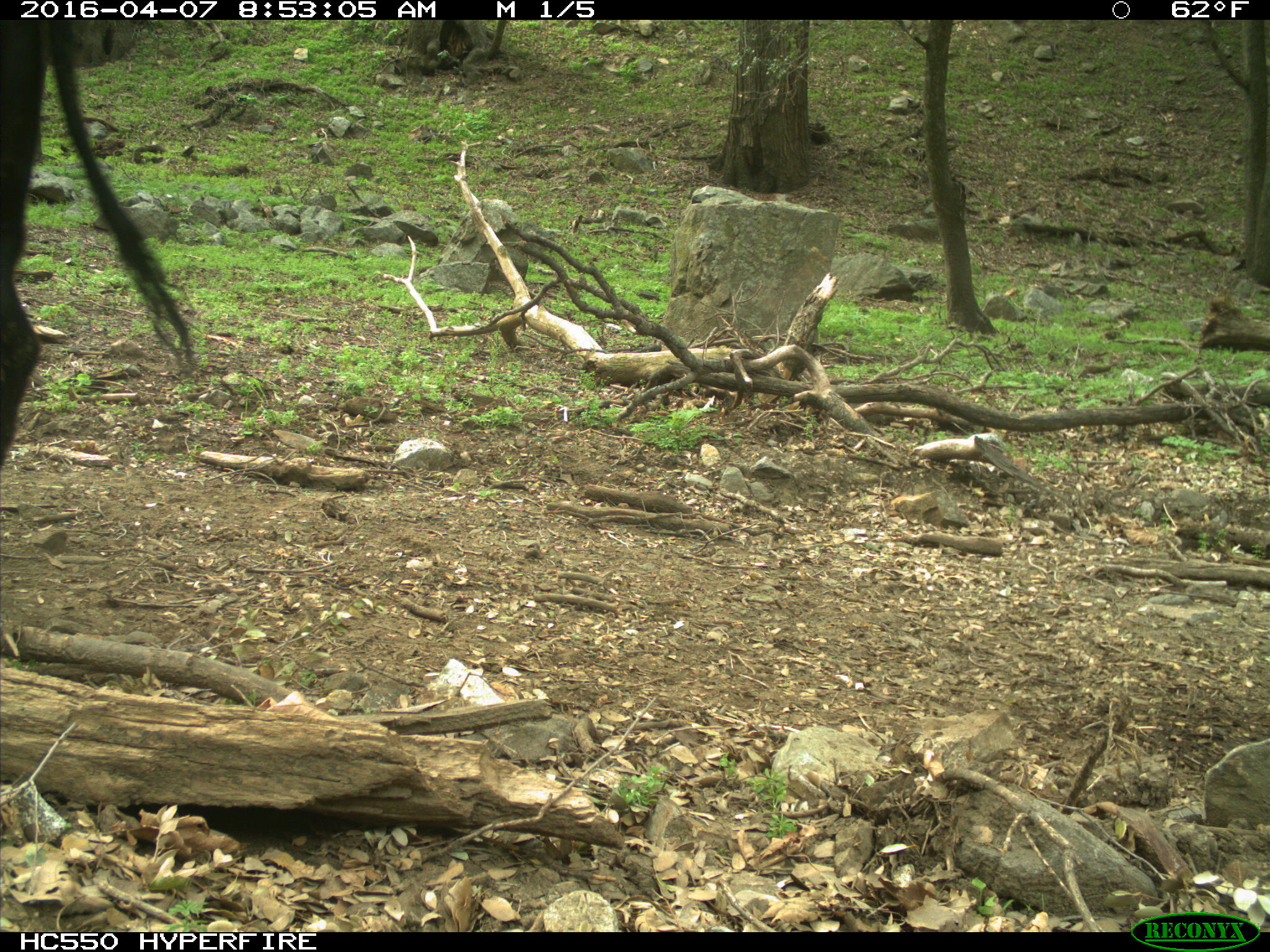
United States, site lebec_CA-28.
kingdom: Animalia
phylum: Chordata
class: Mammalia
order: Artiodactyla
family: Bovidae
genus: Bos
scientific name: Bos taurus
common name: domestic cow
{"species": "Bos taurus (domestic cow)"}